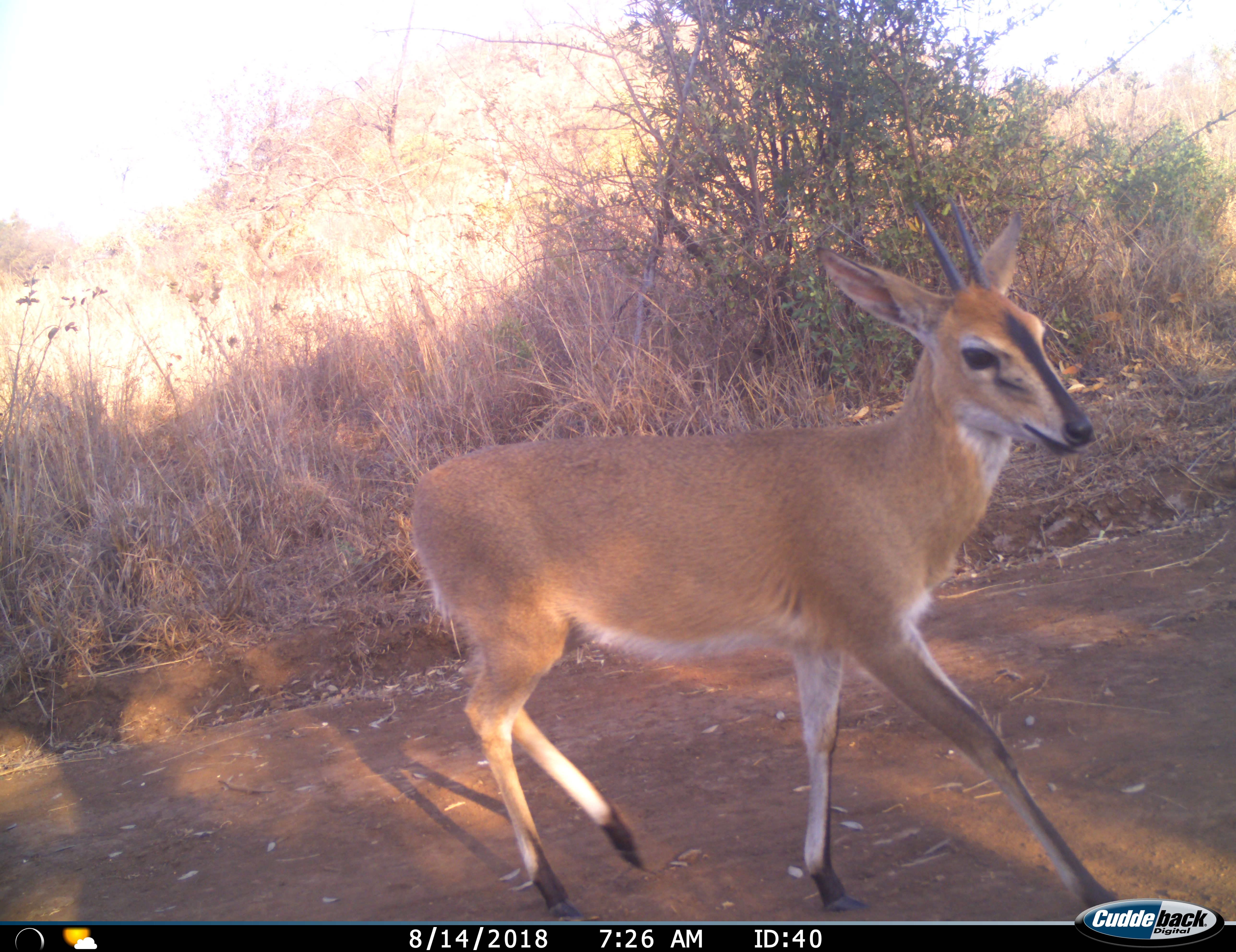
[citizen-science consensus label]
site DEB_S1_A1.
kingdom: Animalia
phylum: Chordata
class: Mammalia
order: Artiodactyla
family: Bovidae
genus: Sylvicapra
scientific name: Sylvicapra grimmia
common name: common duiker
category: duikercommongrey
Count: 1.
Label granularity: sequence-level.